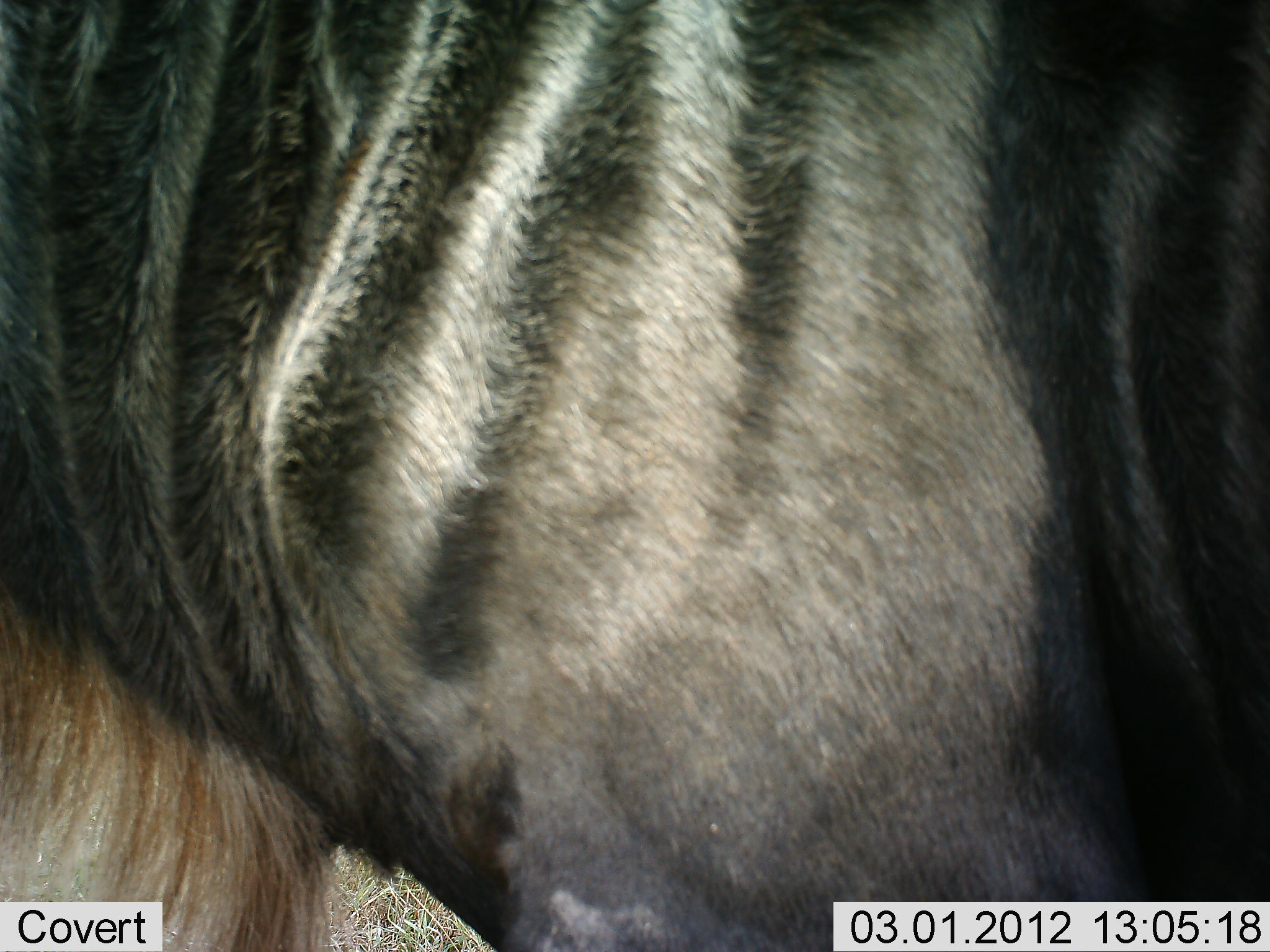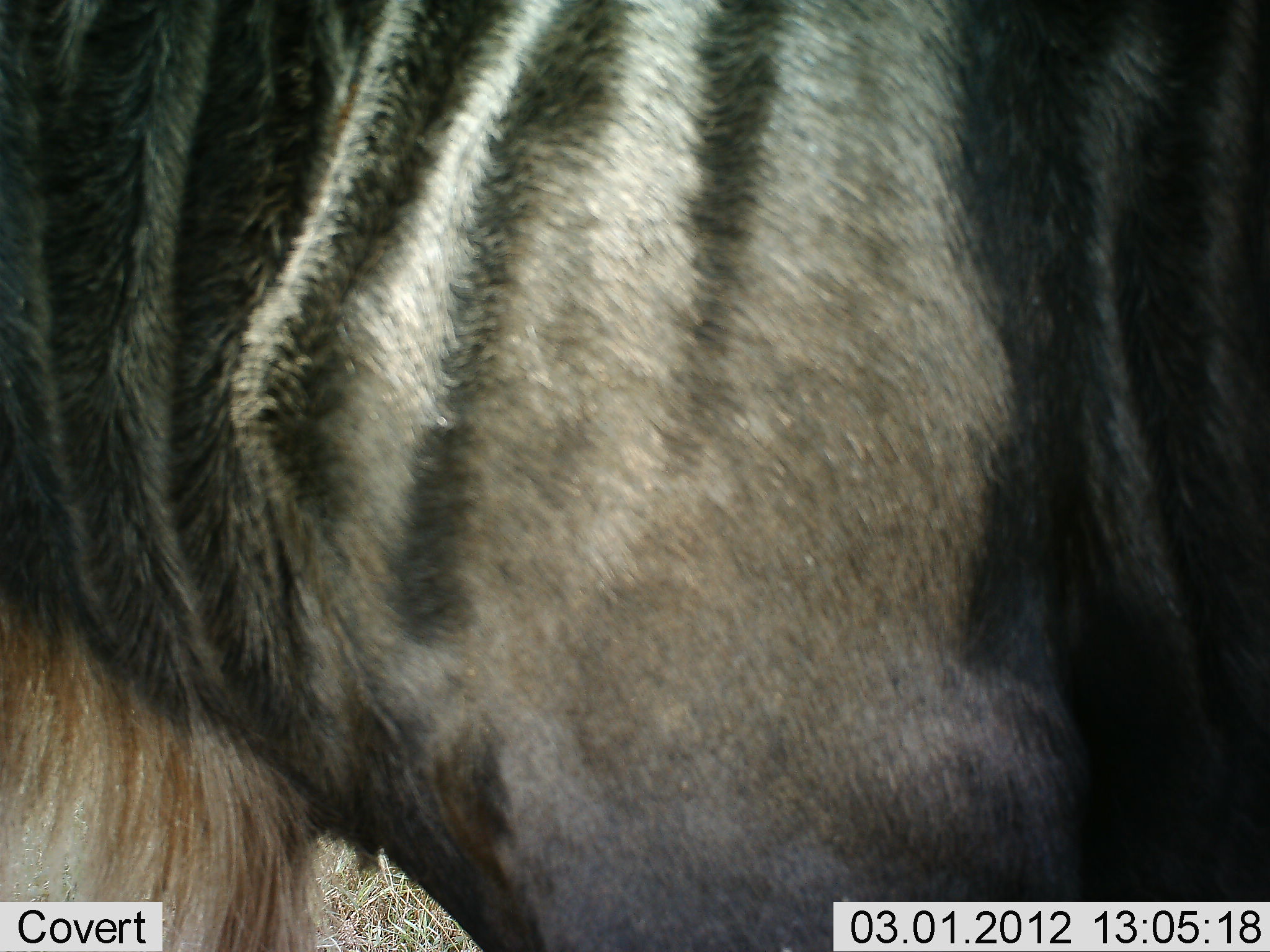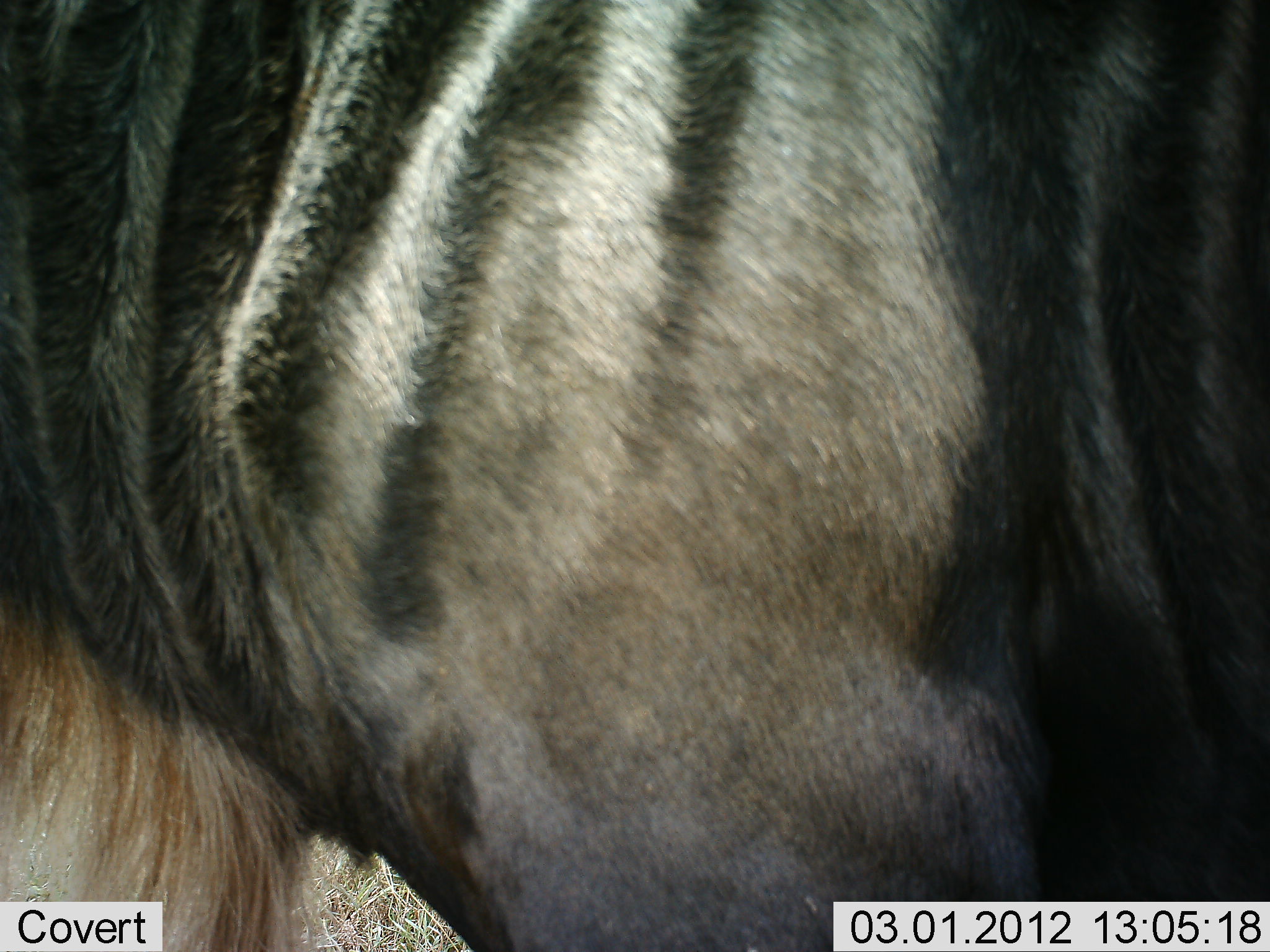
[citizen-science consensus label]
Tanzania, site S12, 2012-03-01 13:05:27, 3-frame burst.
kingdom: Animalia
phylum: Chordata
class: Mammalia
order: Artiodactyla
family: Bovidae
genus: Connochaetes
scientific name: Connochaetes taurinus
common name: blue wildebeest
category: wildebeest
Wildebeest (blue wildebeest) (Connochaetes taurinus), count 1. Behavior (volunteer vote fractions): standing 94%, resting 0%, moving 6%, interacting 0%. Young present (vote fraction): 0%. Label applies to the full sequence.